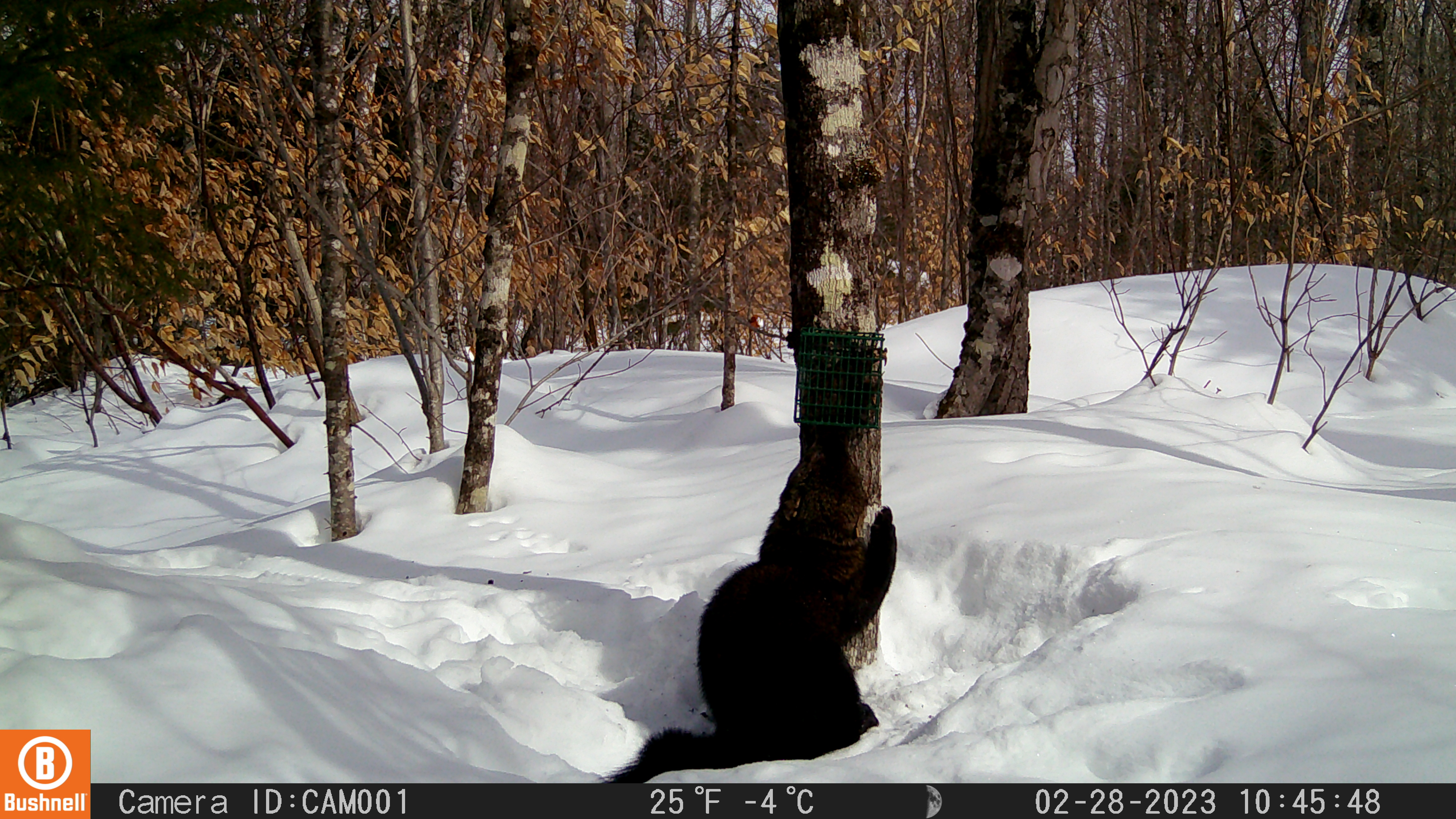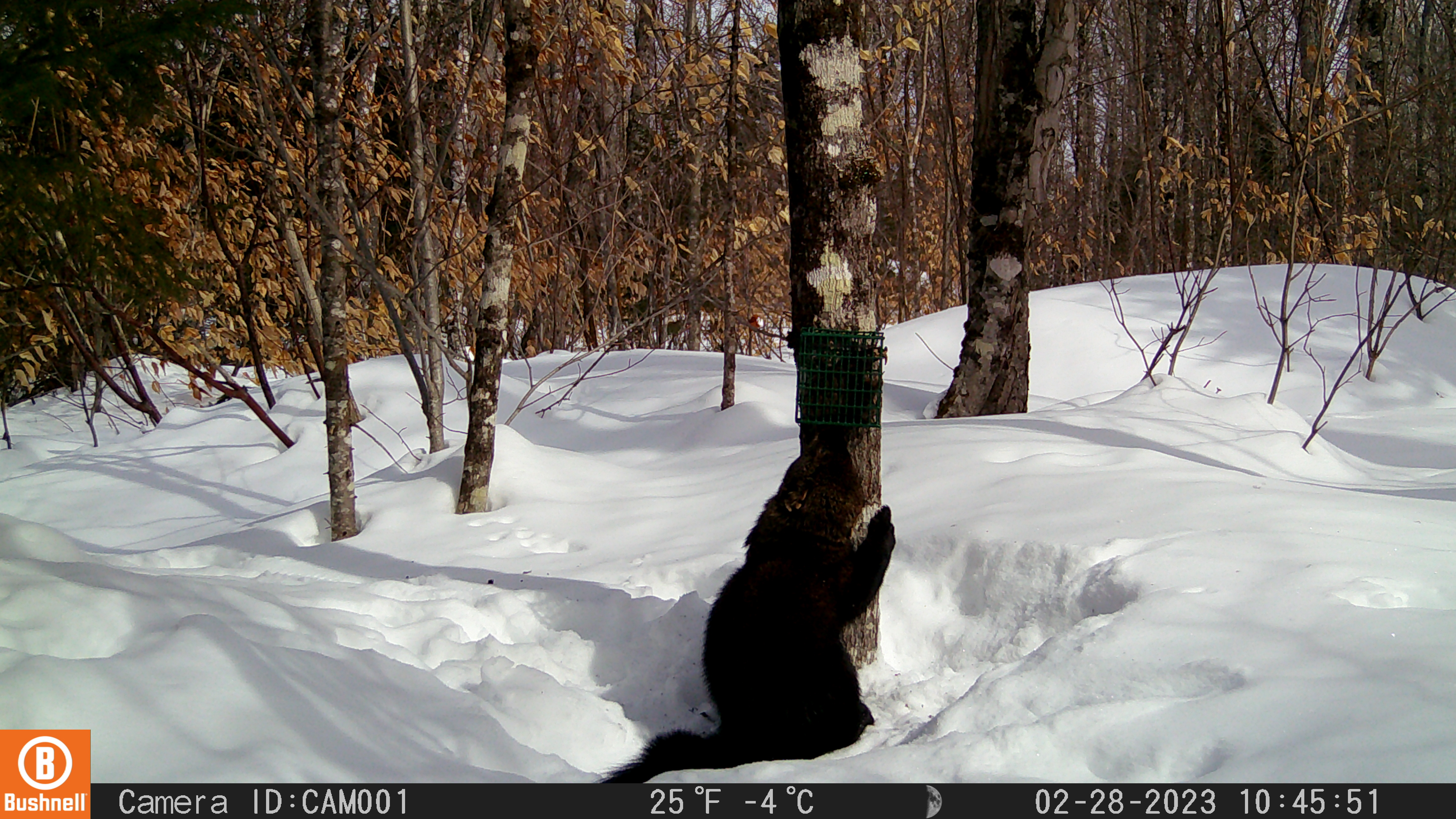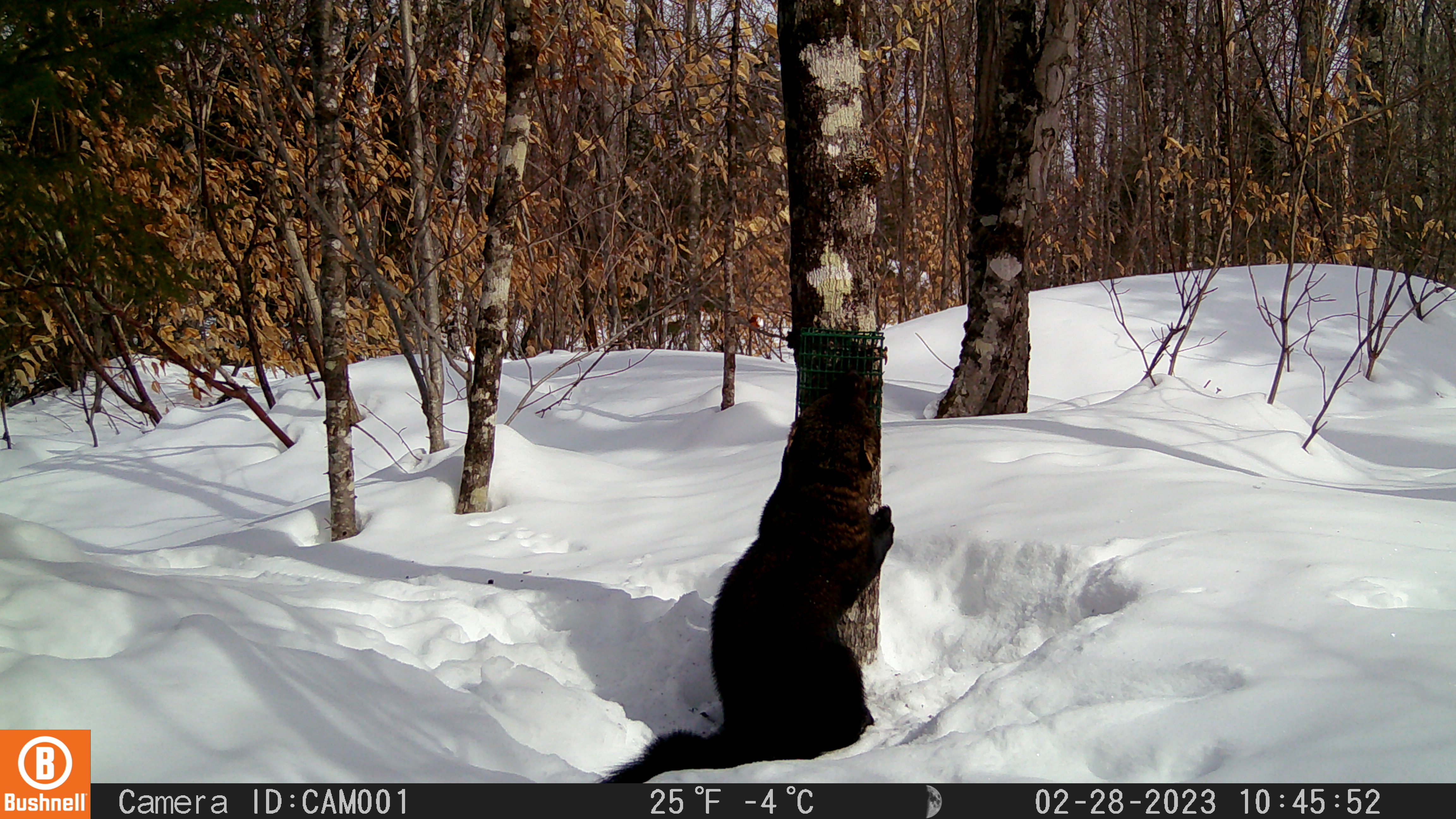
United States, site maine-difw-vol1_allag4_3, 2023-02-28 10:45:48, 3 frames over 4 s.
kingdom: Animalia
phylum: Chordata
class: Mammalia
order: Carnivora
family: Mustelidae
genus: Pekania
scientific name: Pekania pennanti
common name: fisher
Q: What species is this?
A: Fisher (Pekania pennanti).